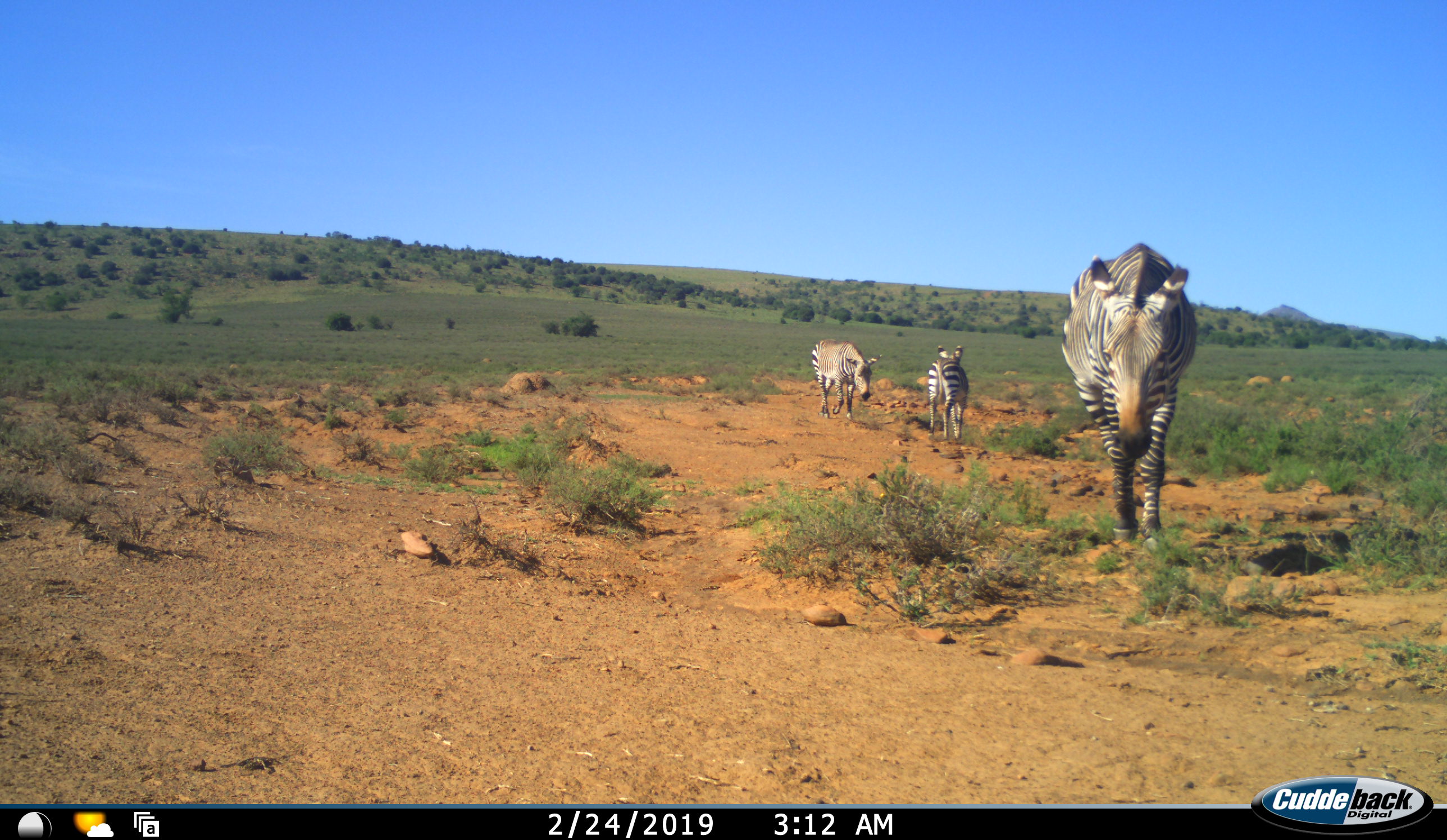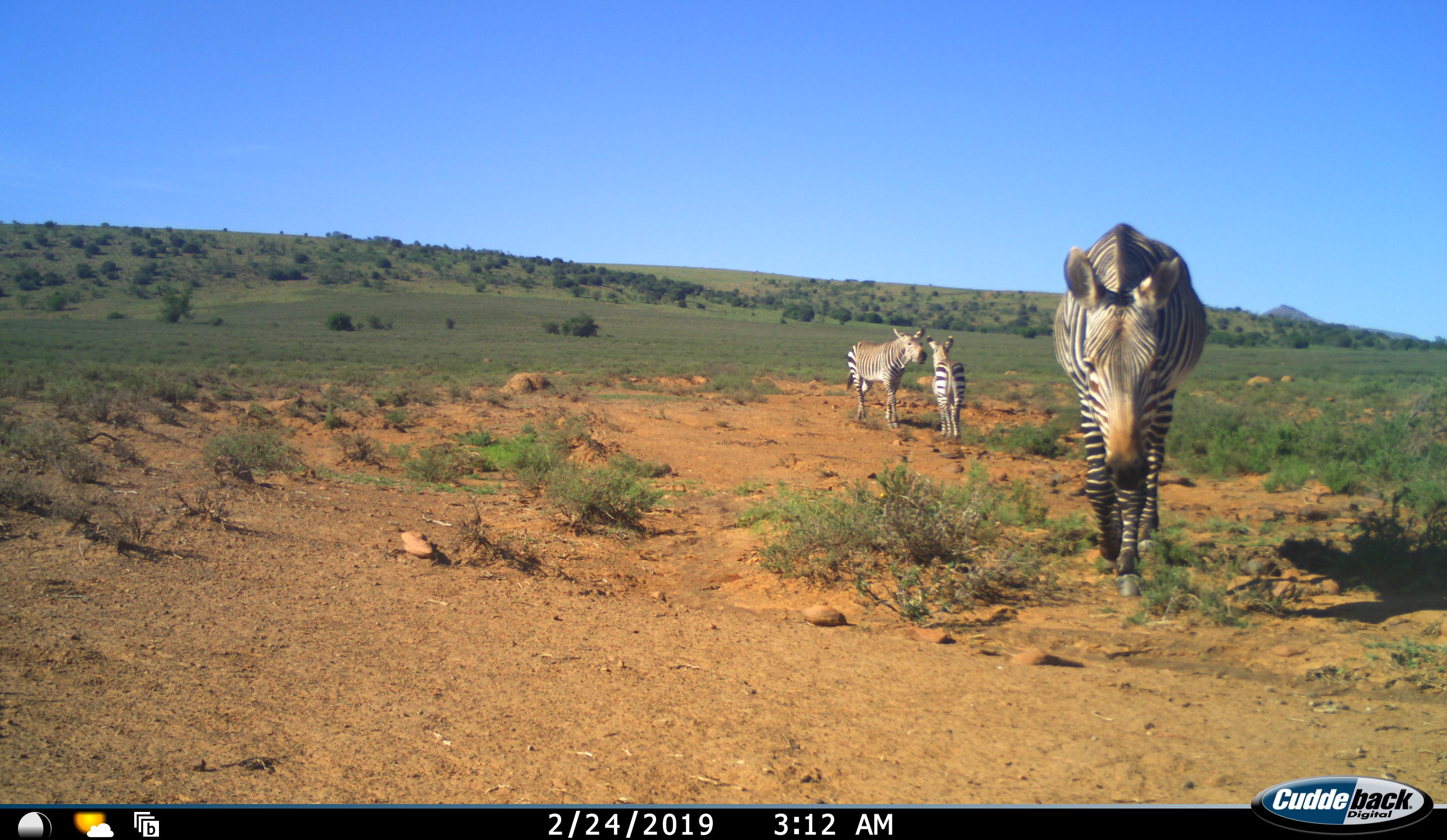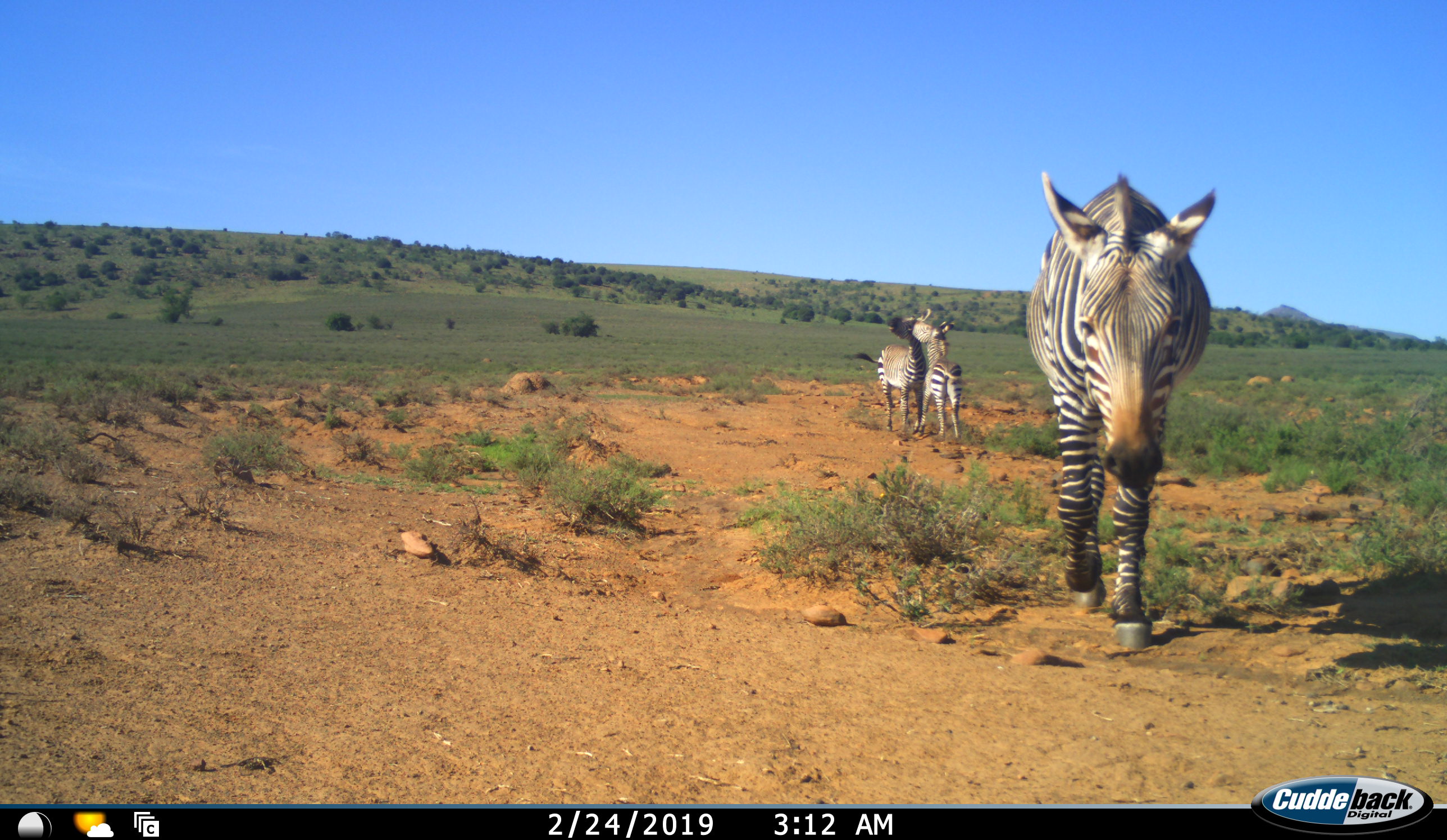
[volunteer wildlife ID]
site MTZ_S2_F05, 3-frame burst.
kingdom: Animalia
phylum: Chordata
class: Mammalia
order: Perissodactyla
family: Equidae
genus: Equus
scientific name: Equus zebra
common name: mountain zebra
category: zebramountain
Zebramountain (mountain zebra) (Equus zebra), count 3. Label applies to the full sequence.